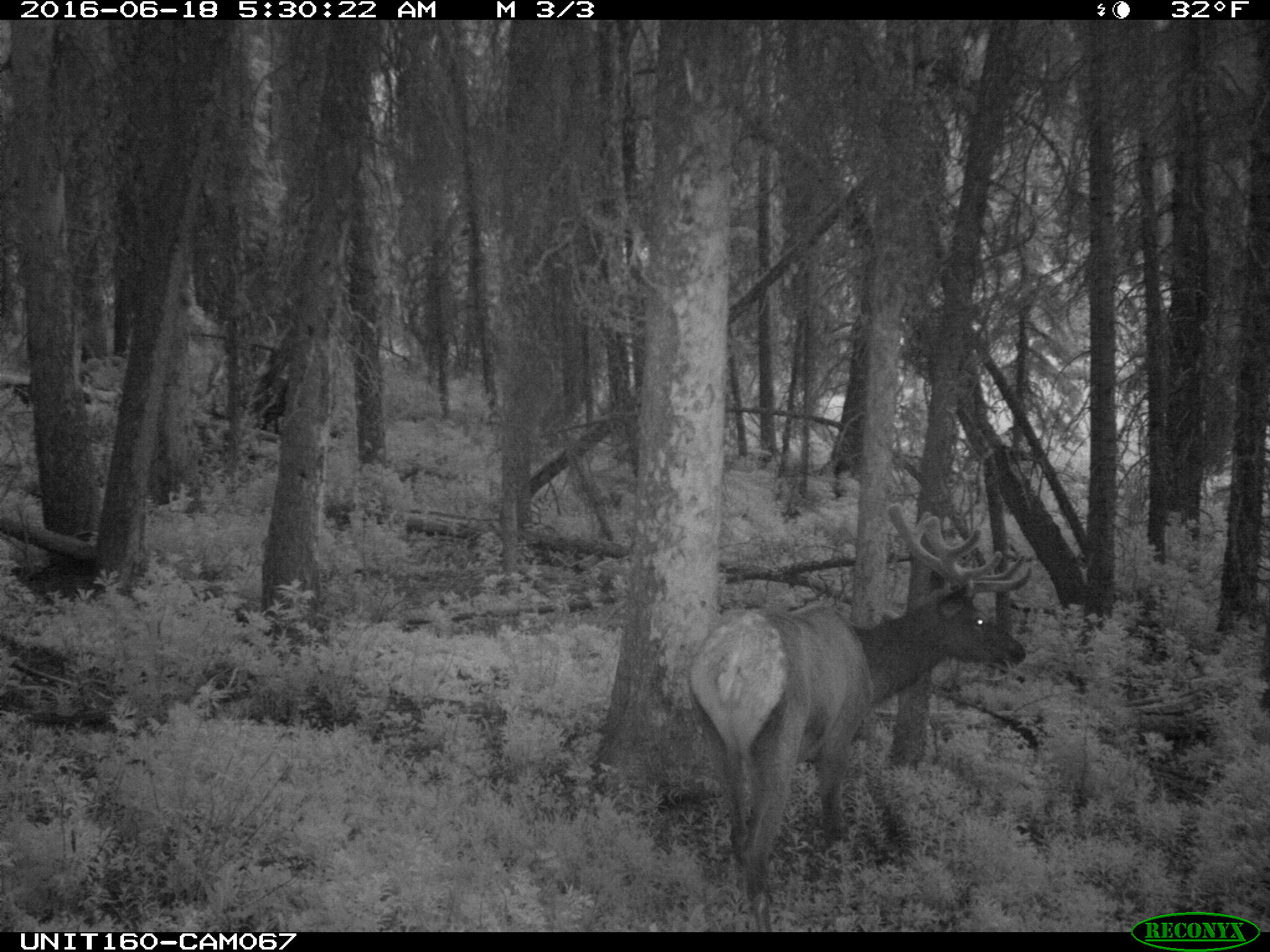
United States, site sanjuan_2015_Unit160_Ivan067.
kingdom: Animalia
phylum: Chordata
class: Mammalia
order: Artiodactyla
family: Cervidae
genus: Cervus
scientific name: Cervus elaphus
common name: red deer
Cervus elaphus (red deer).